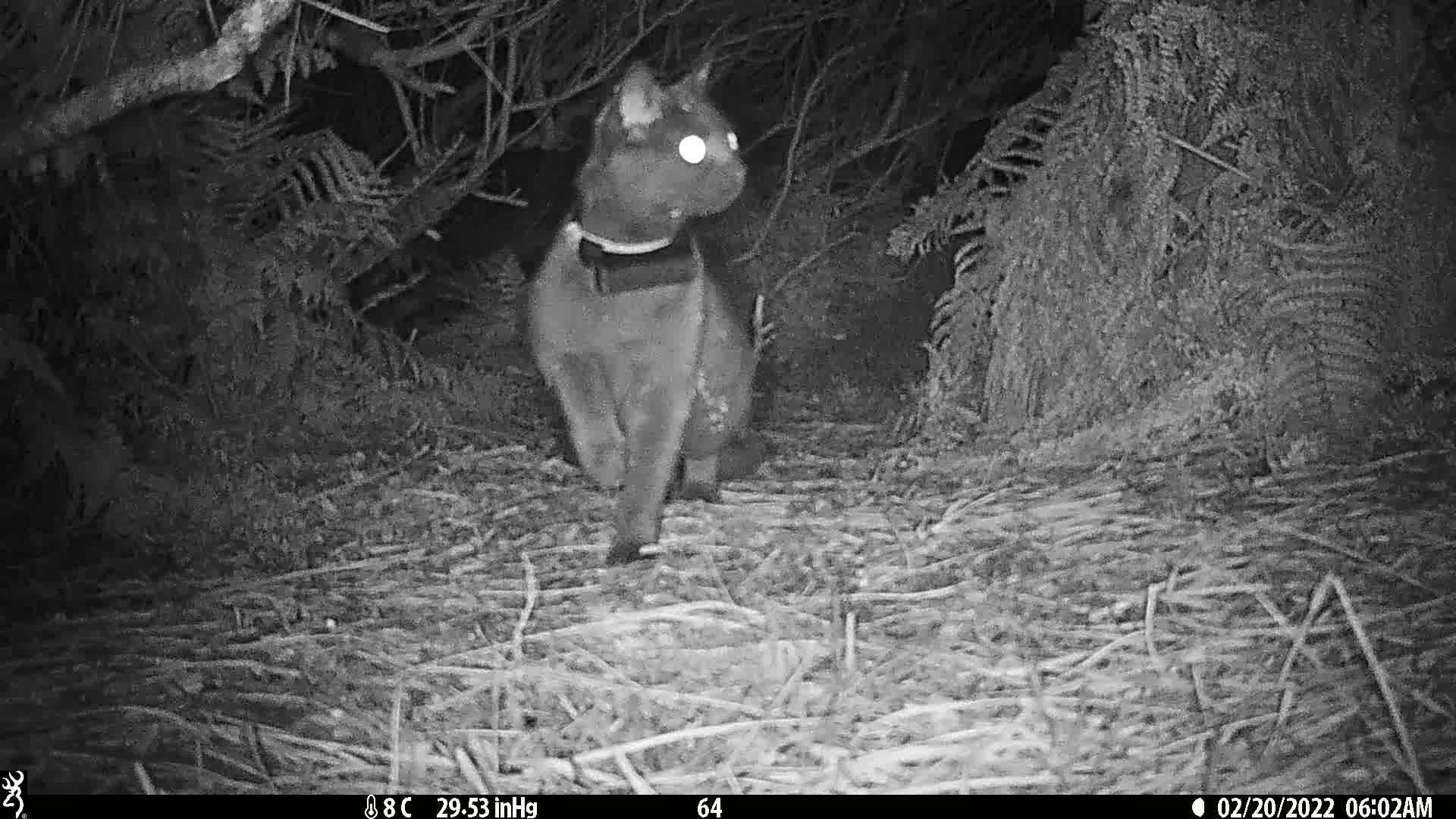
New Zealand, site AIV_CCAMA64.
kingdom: Animalia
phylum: Chordata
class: Mammalia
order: Carnivora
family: Felidae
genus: Felis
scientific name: Felis catus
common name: domestic cat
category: cat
Cat (domestic cat) (Felis catus).